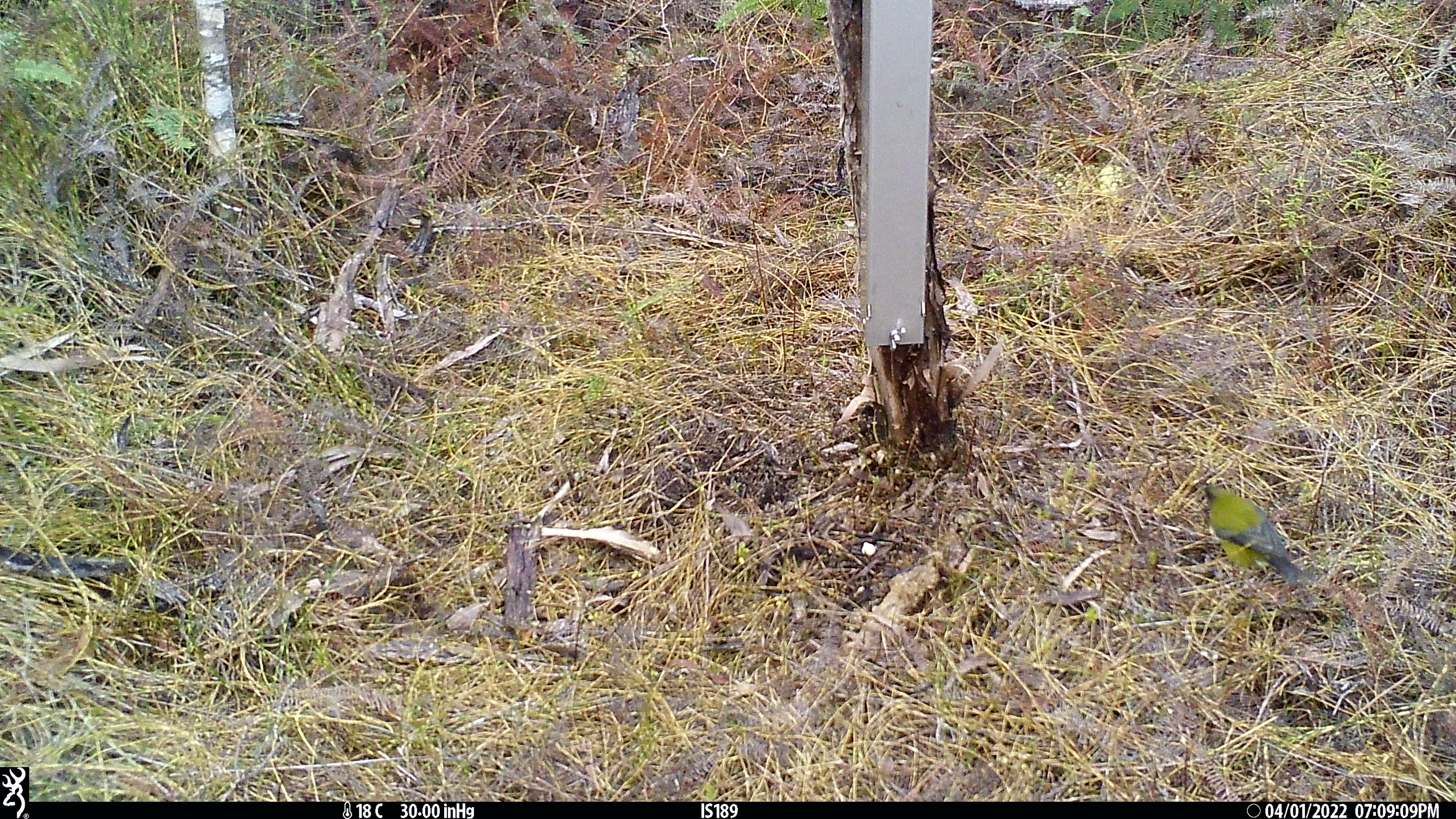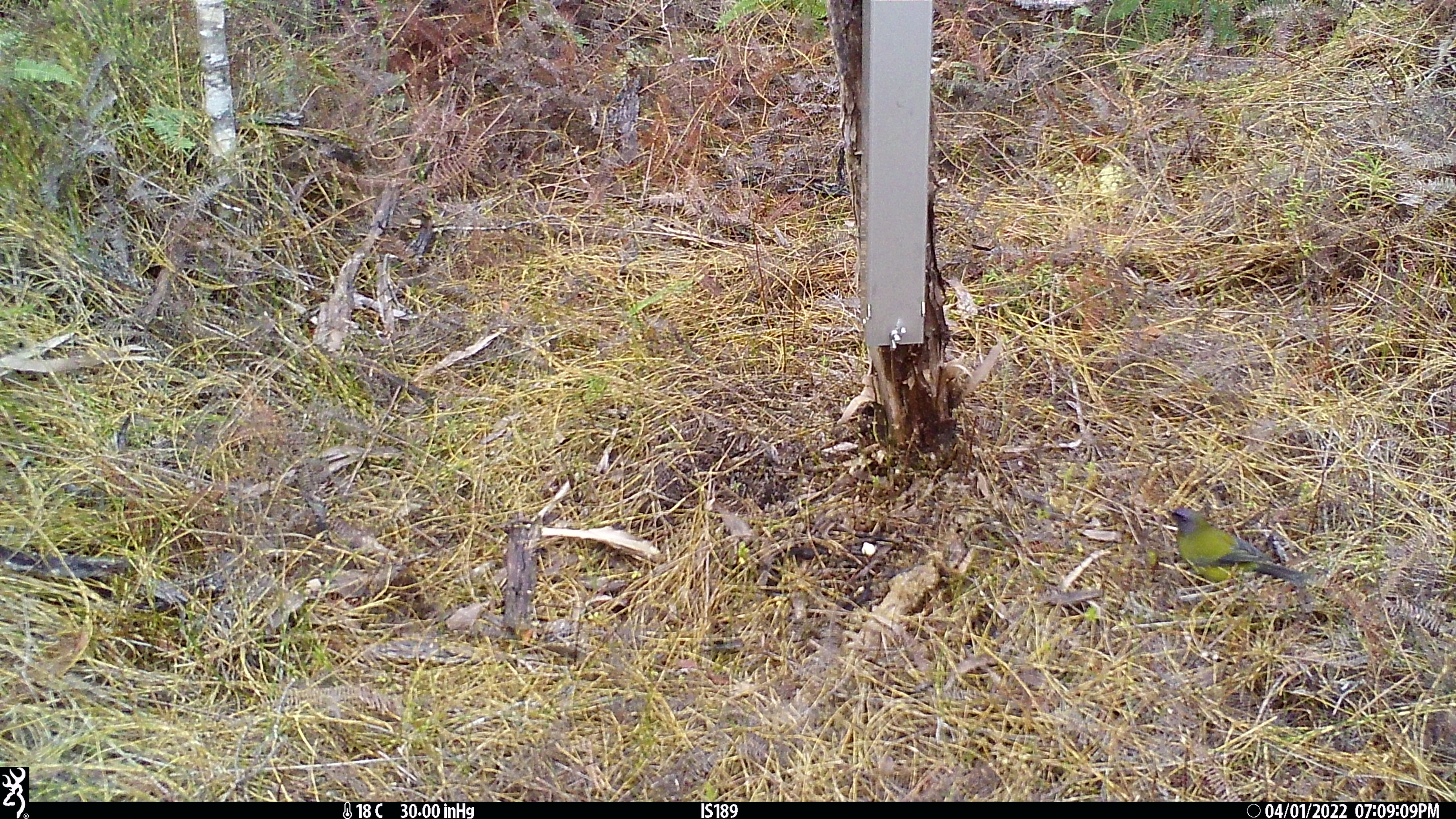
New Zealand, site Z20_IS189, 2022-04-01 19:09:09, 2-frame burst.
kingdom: Animalia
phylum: Chordata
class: Aves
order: Passeriformes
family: Meliphagidae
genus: Anthornis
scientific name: Anthornis melanura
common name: new zealand bellbird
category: bellbird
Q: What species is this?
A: Bellbird (new zealand bellbird) (Anthornis melanura).